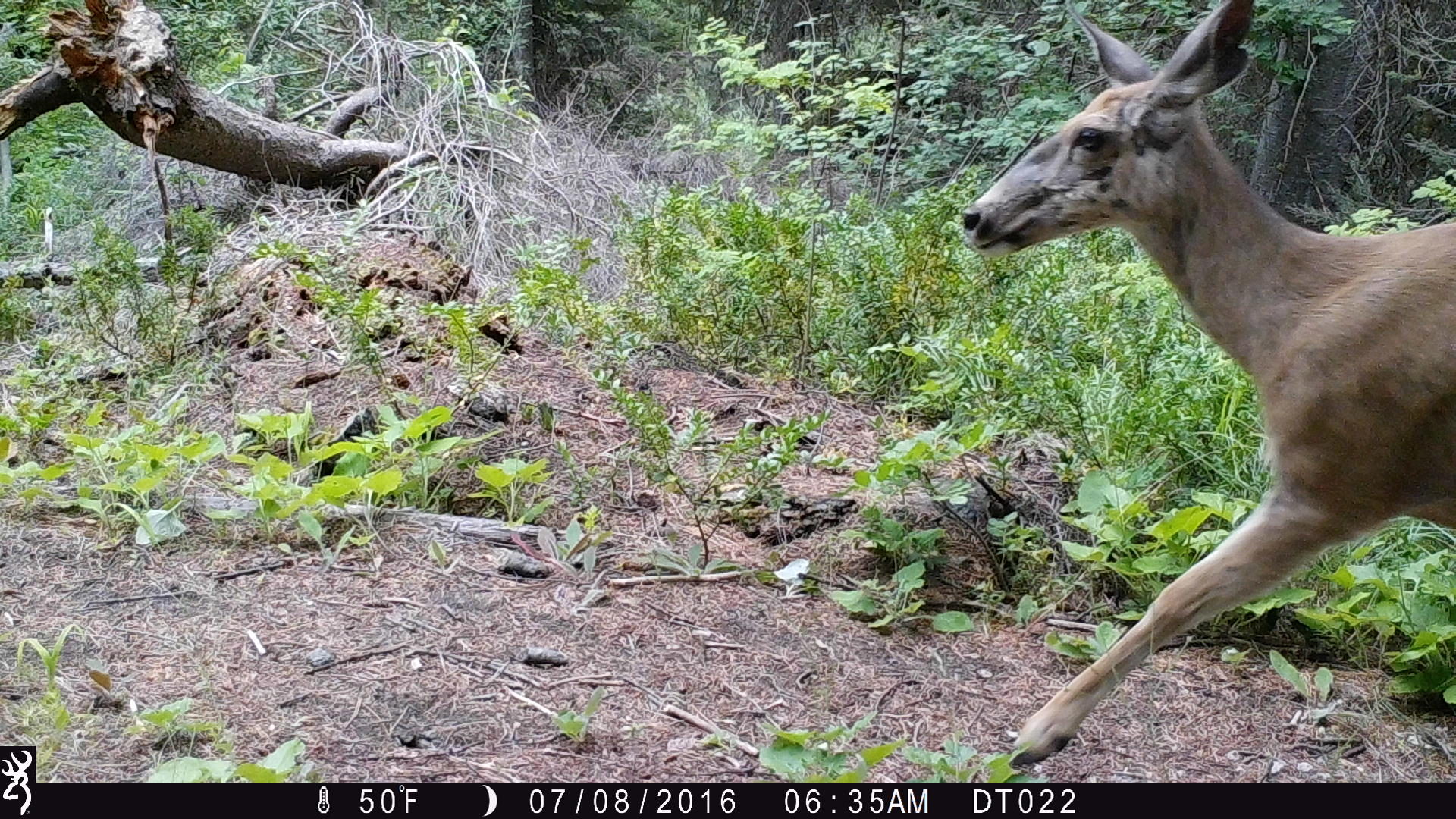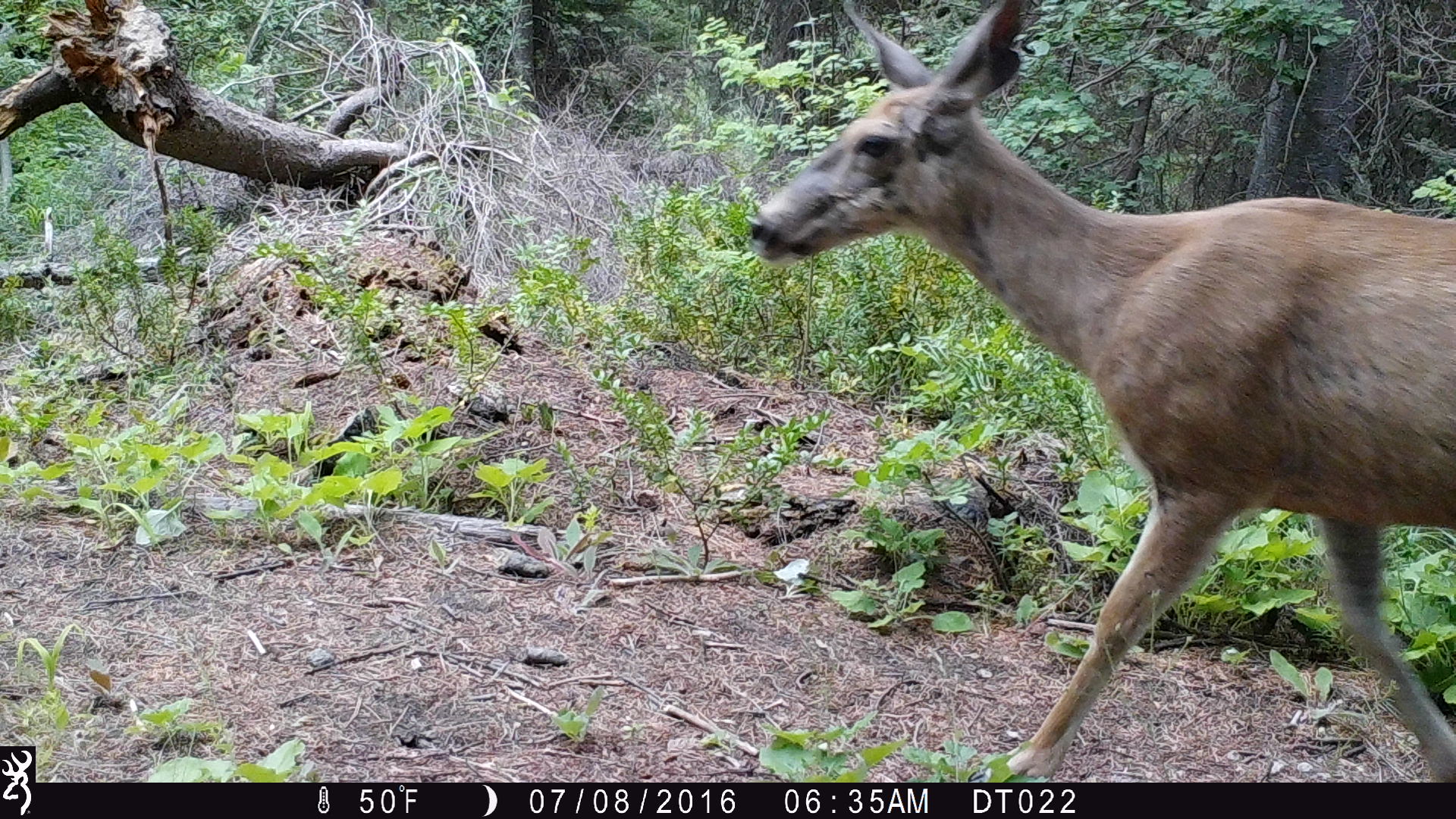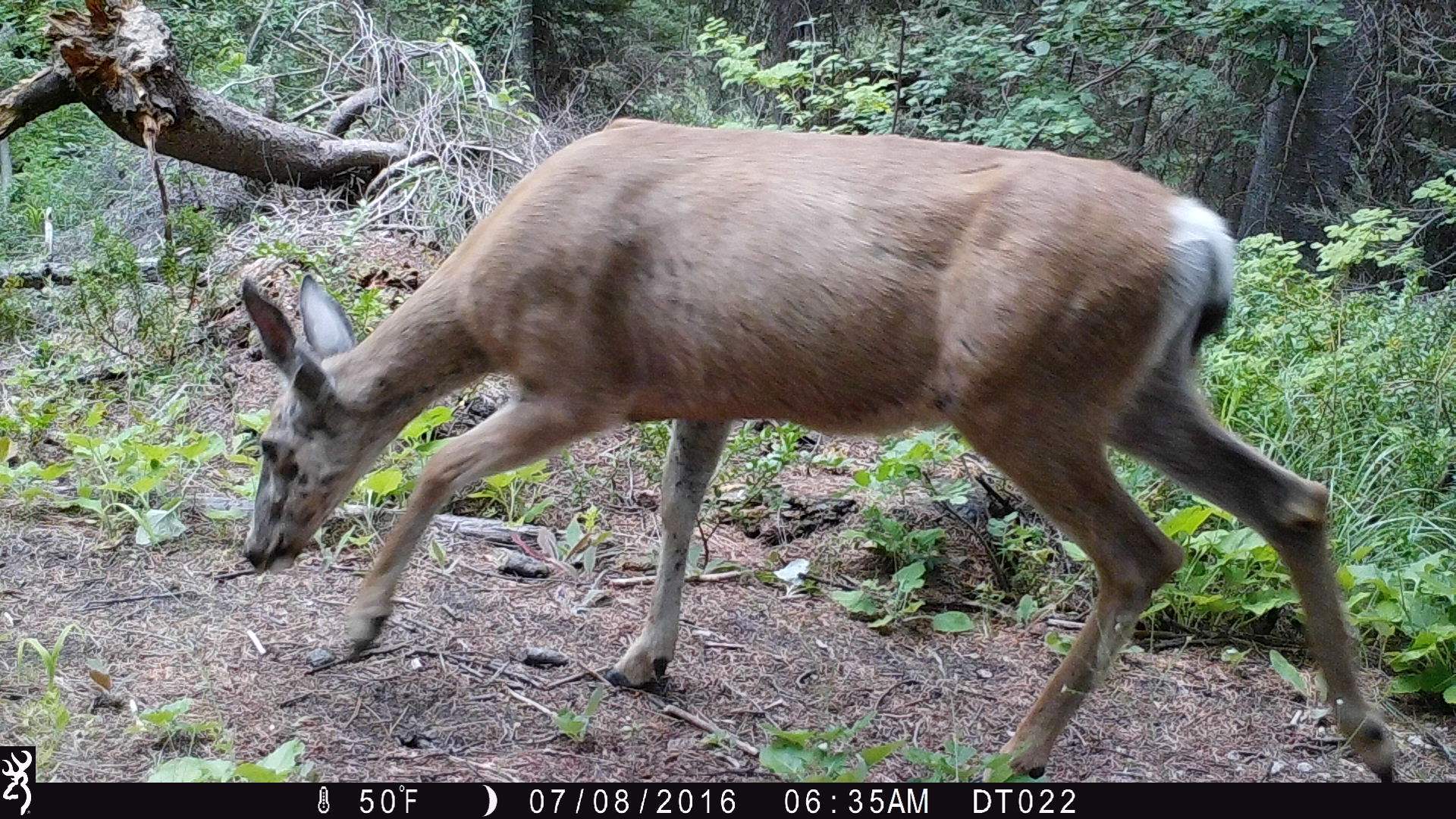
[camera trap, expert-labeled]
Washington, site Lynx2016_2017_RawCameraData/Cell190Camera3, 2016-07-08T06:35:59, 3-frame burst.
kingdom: Animalia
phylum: Chordata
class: Mammalia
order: Artiodactyla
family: Cervidae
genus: Odocoileus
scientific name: Odocoileus hemionus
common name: mule deer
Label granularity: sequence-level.